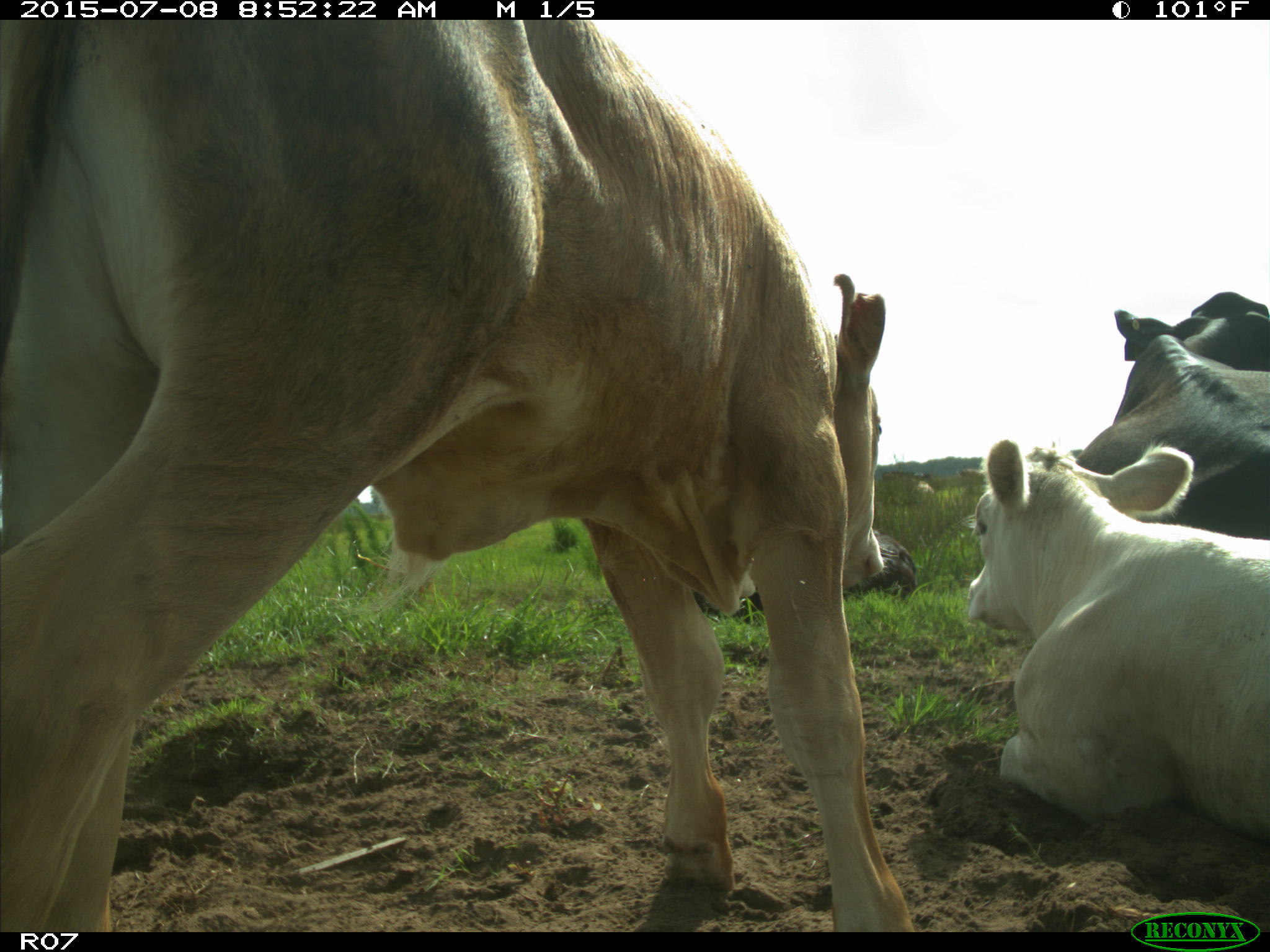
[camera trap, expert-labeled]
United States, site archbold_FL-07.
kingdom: Animalia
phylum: Chordata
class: Mammalia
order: Artiodactyla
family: Bovidae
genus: Bos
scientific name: Bos taurus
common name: domestic cow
Bos taurus (domestic cow).